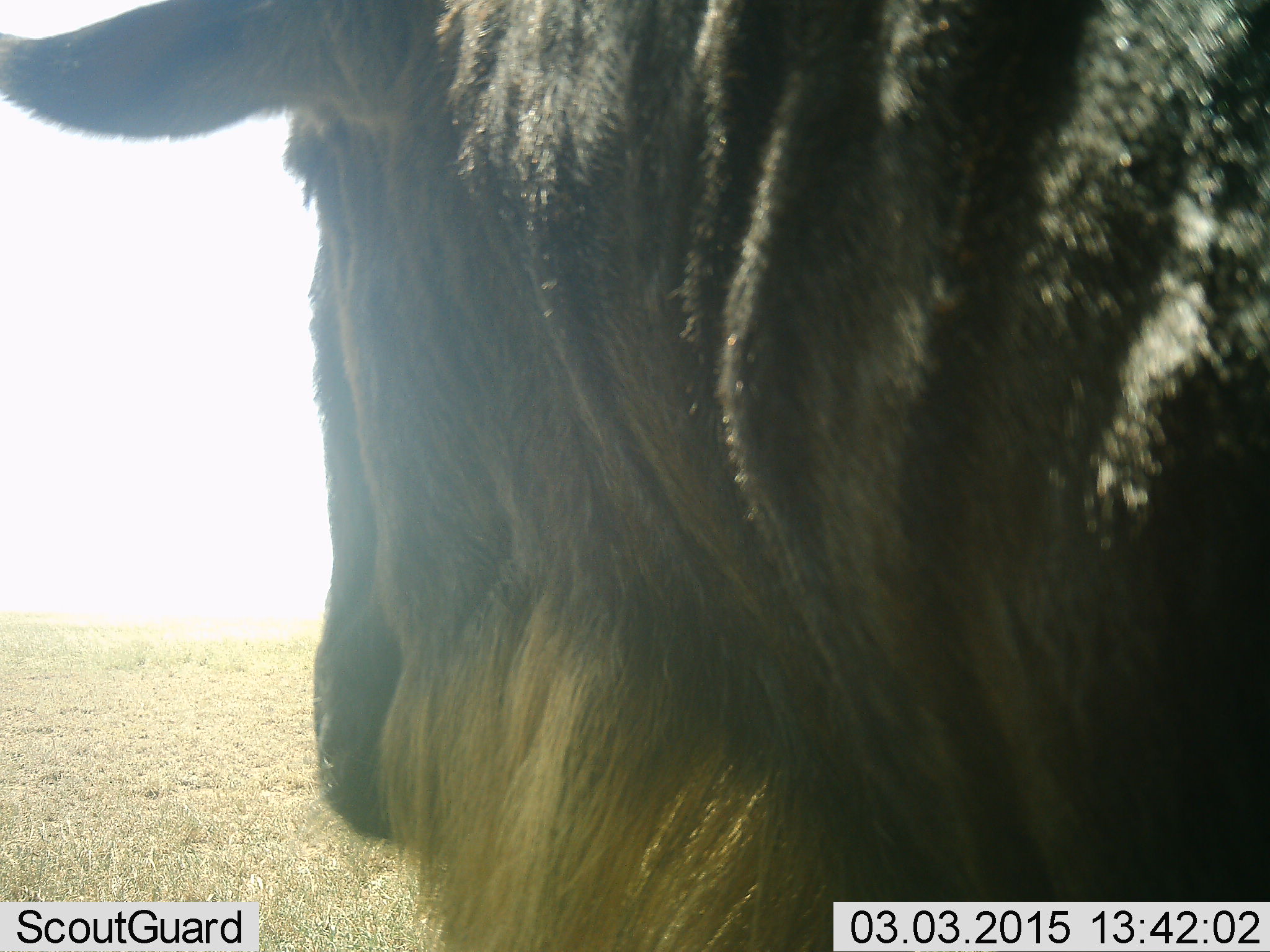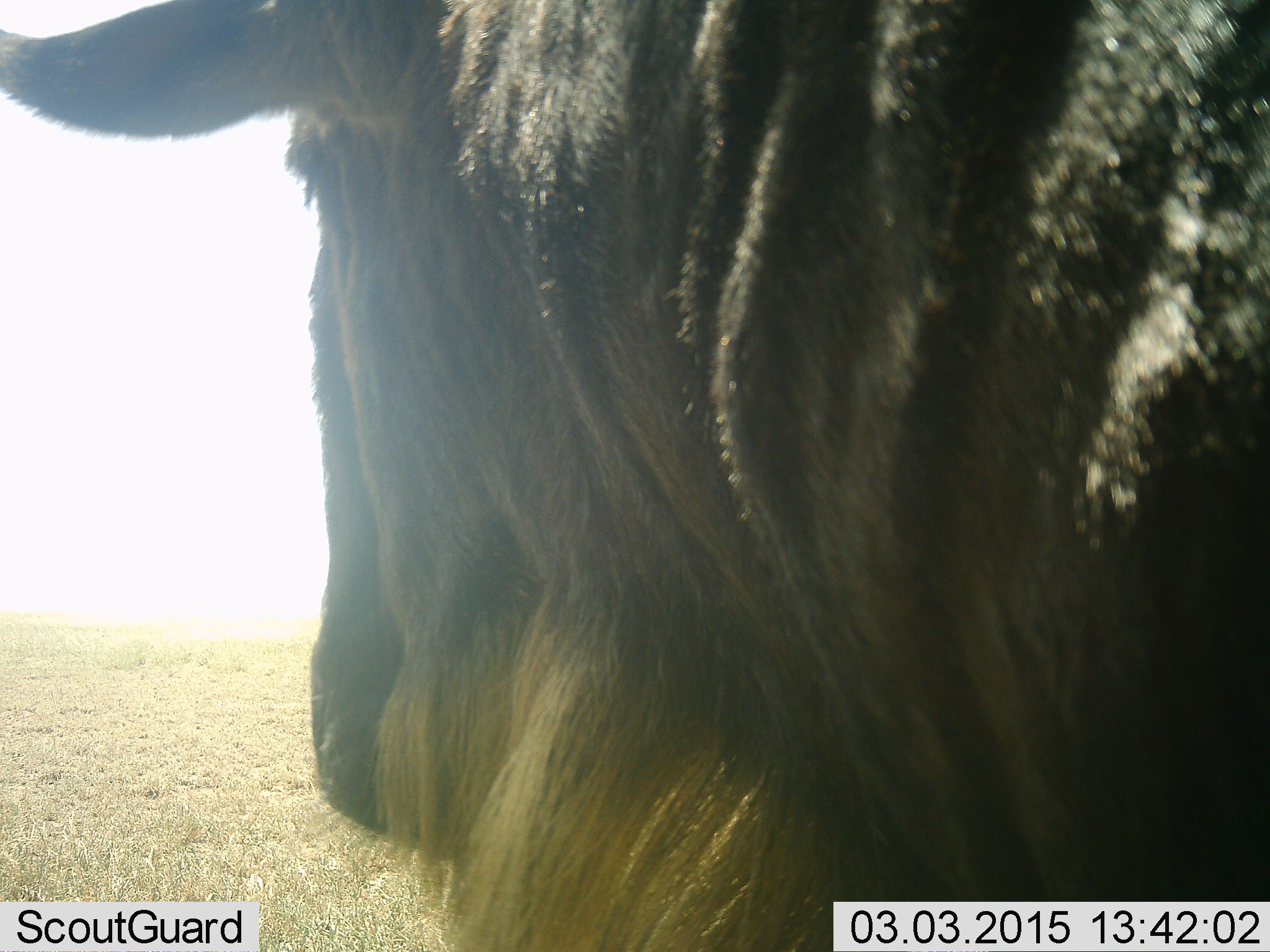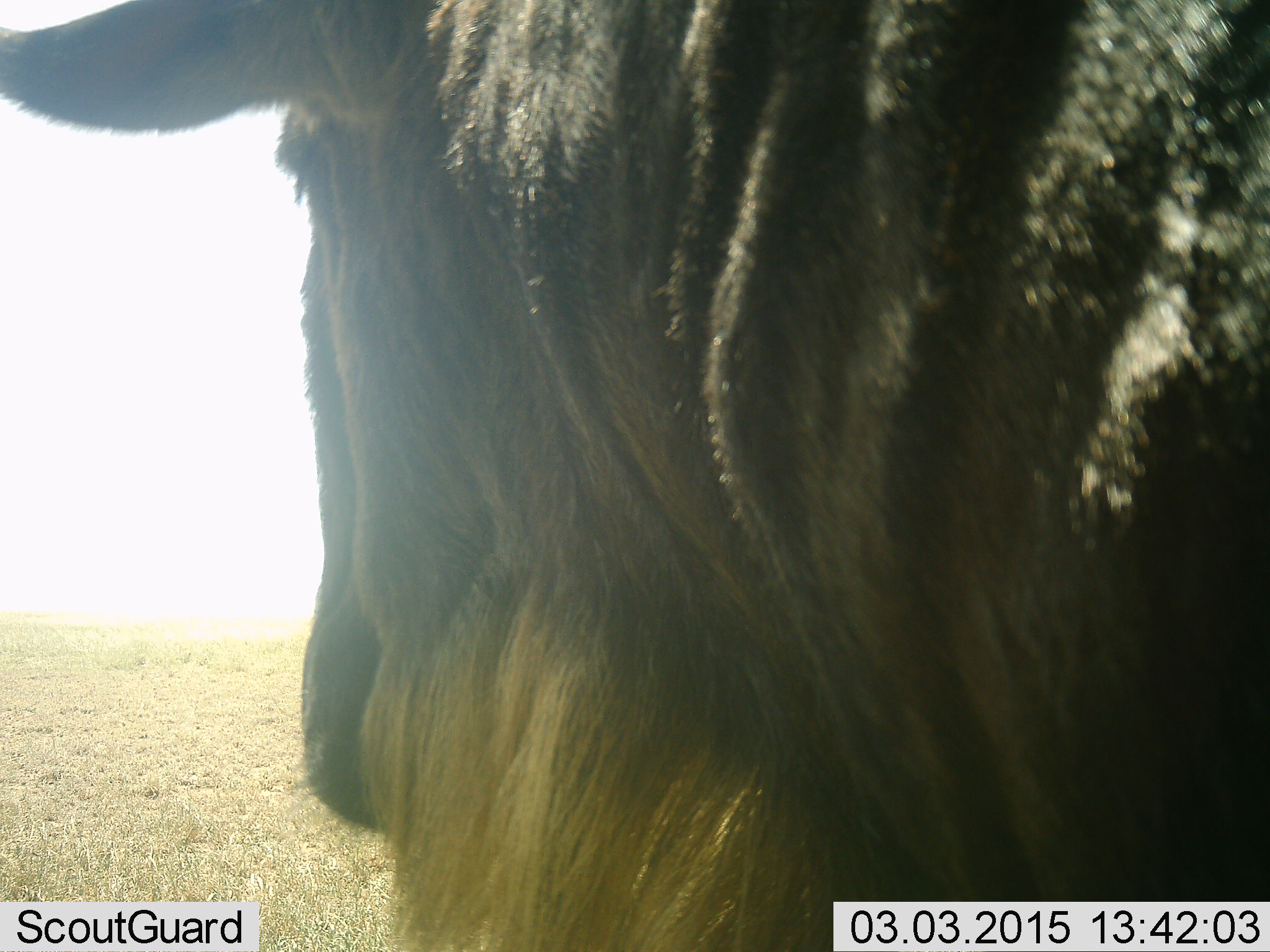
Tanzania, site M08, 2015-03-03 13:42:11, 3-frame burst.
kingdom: Animalia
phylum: Chordata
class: Mammalia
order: Artiodactyla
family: Bovidae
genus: Connochaetes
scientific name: Connochaetes taurinus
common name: blue wildebeest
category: wildebeest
Wildebeest (blue wildebeest) (Connochaetes taurinus), count 1. Behavior (volunteer vote fractions): standing 100%, resting 0%, moving 0%, interacting 0%. Young present (vote fraction): 0%. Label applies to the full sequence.